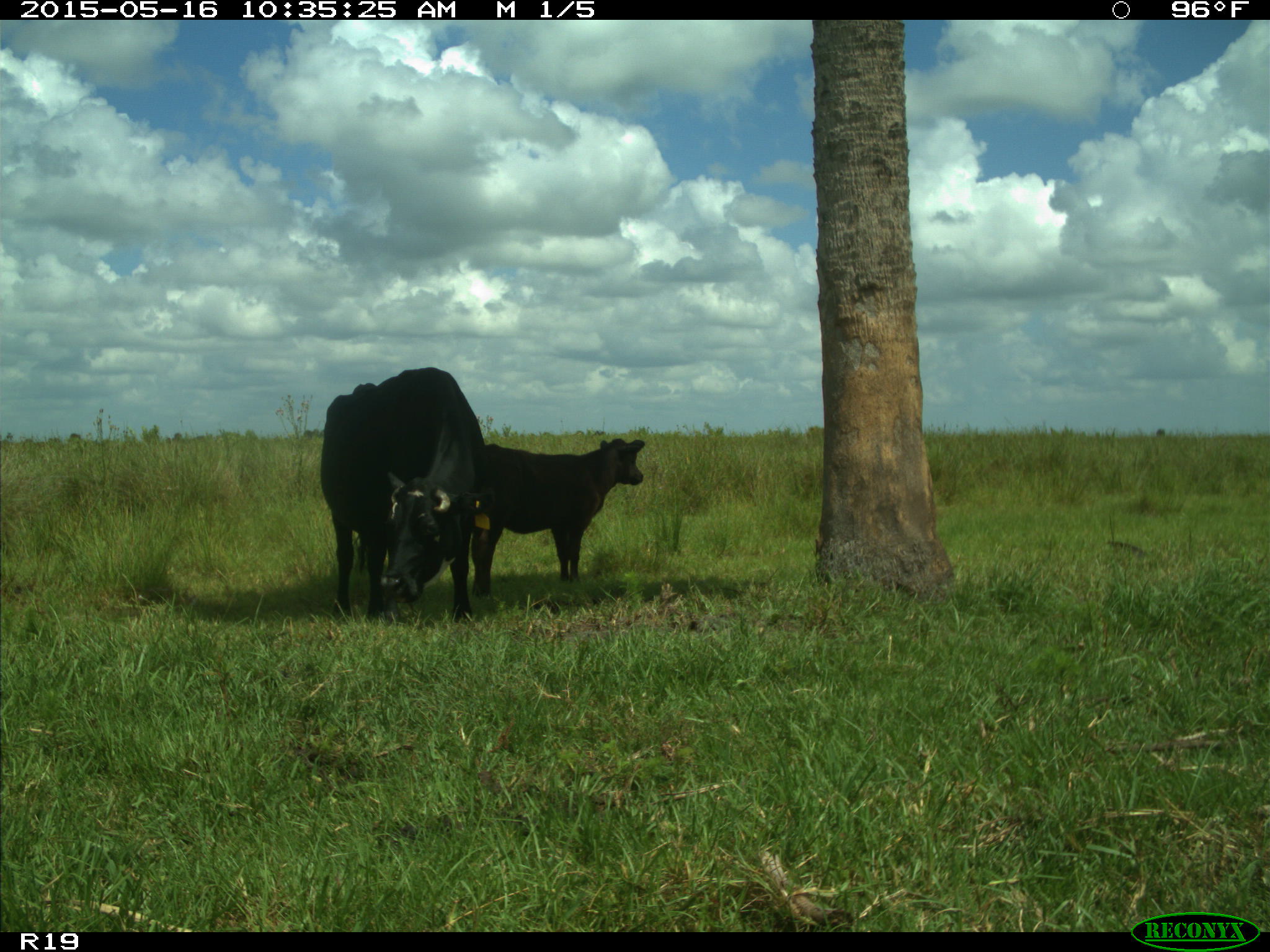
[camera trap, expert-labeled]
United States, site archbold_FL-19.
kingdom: Animalia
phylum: Chordata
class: Mammalia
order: Artiodactyla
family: Bovidae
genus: Bos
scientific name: Bos taurus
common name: domestic cow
Bos taurus (domestic cow).